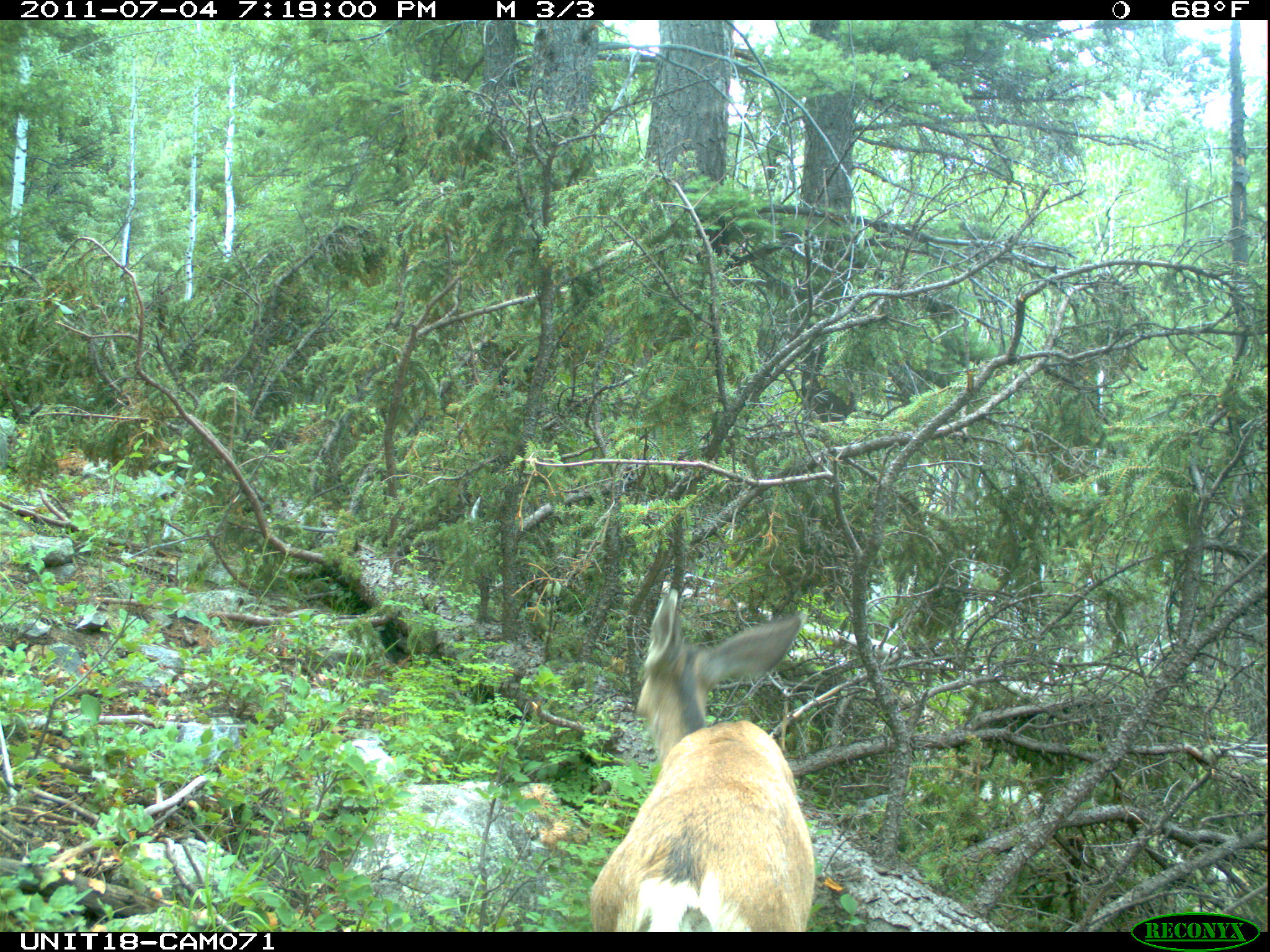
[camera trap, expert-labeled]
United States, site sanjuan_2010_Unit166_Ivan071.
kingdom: Animalia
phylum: Chordata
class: Mammalia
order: Artiodactyla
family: Cervidae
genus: Odocoileus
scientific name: Odocoileus hemionus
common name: mule deer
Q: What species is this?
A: Odocoileus hemionus (mule deer).